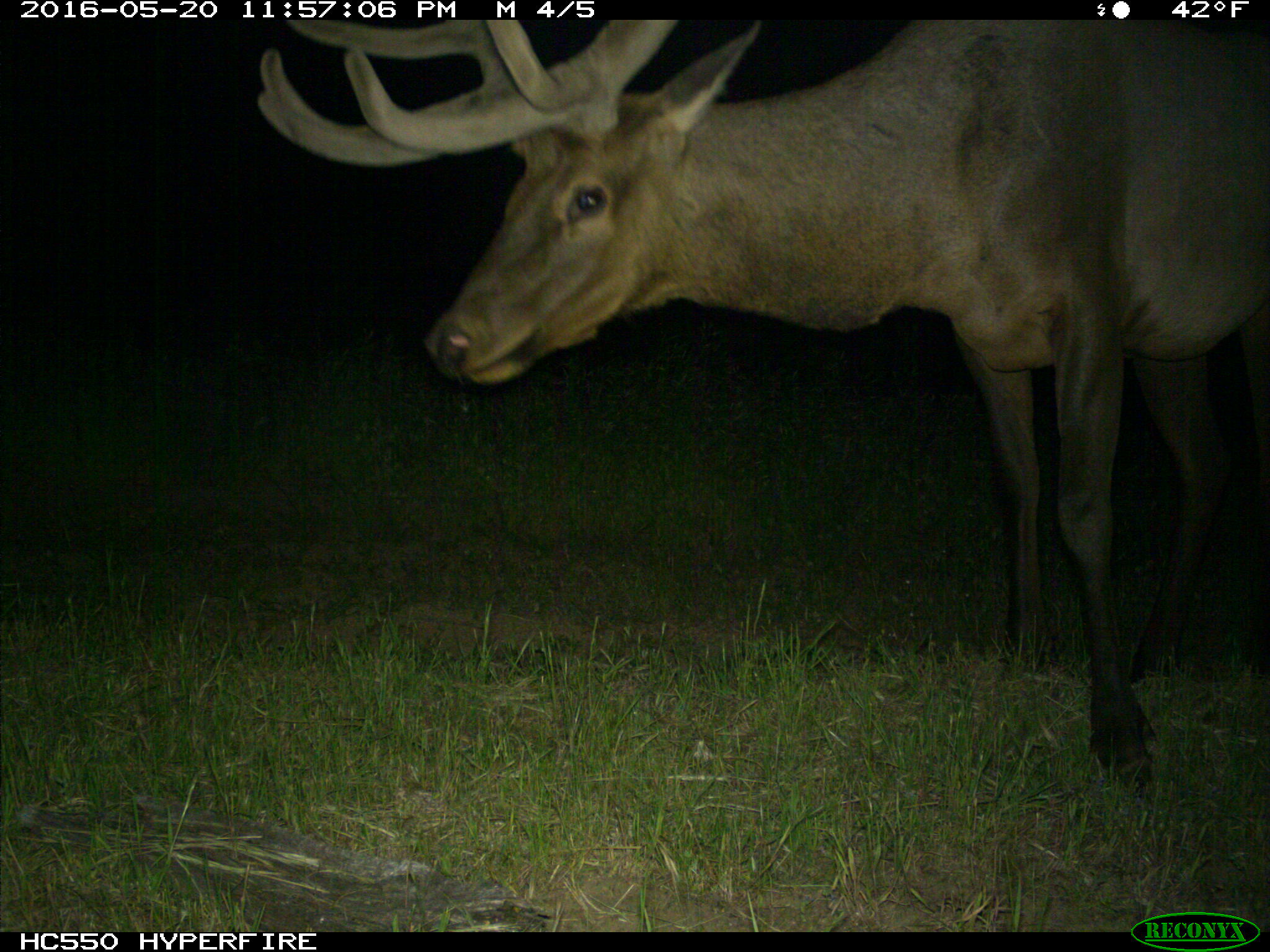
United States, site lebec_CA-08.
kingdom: Animalia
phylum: Chordata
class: Mammalia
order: Artiodactyla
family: Cervidae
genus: Cervus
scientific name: Cervus canadensis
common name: elk